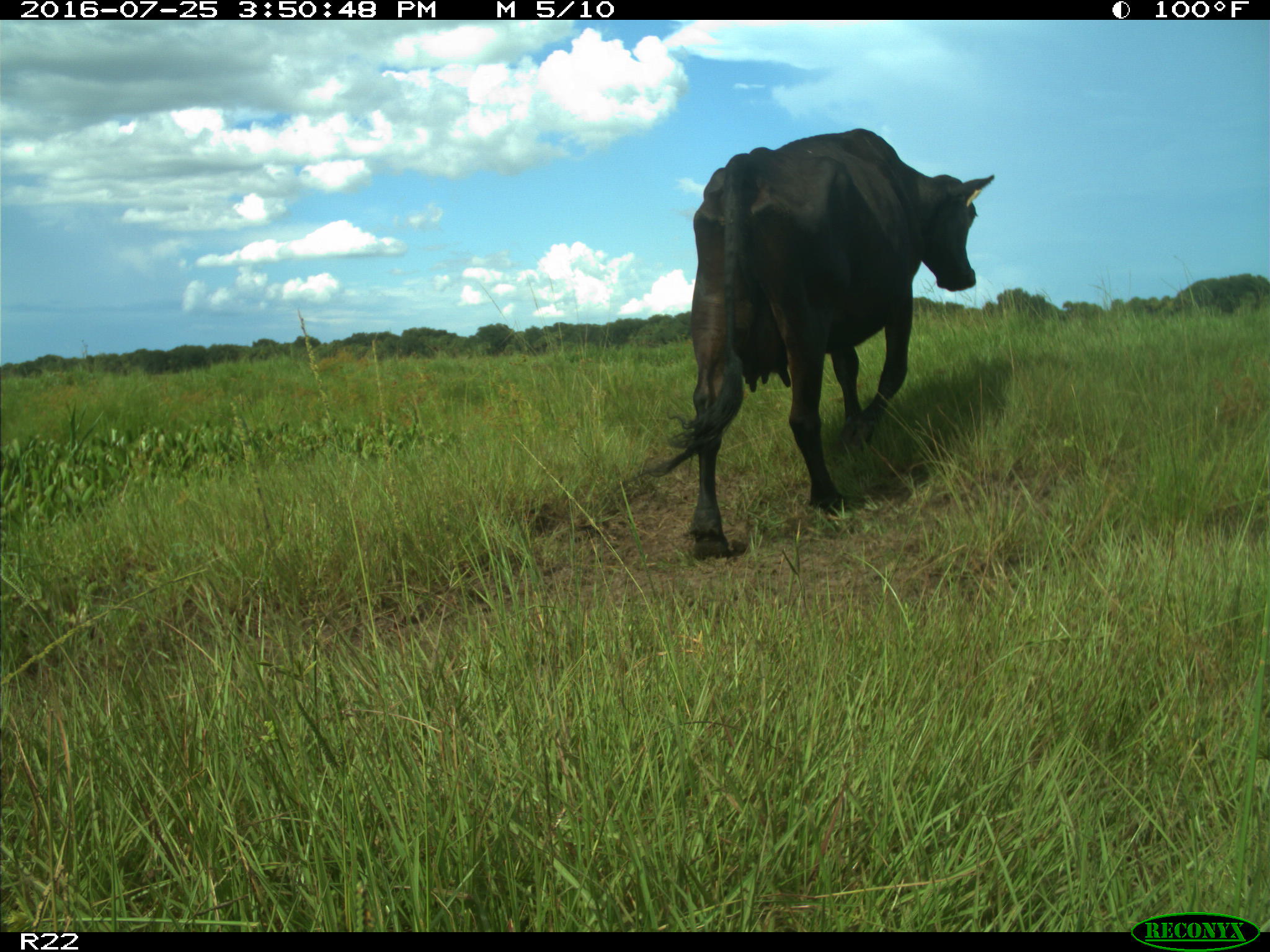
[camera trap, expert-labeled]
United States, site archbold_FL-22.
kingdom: Animalia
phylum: Chordata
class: Mammalia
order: Artiodactyla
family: Bovidae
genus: Bos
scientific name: Bos taurus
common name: domestic cow